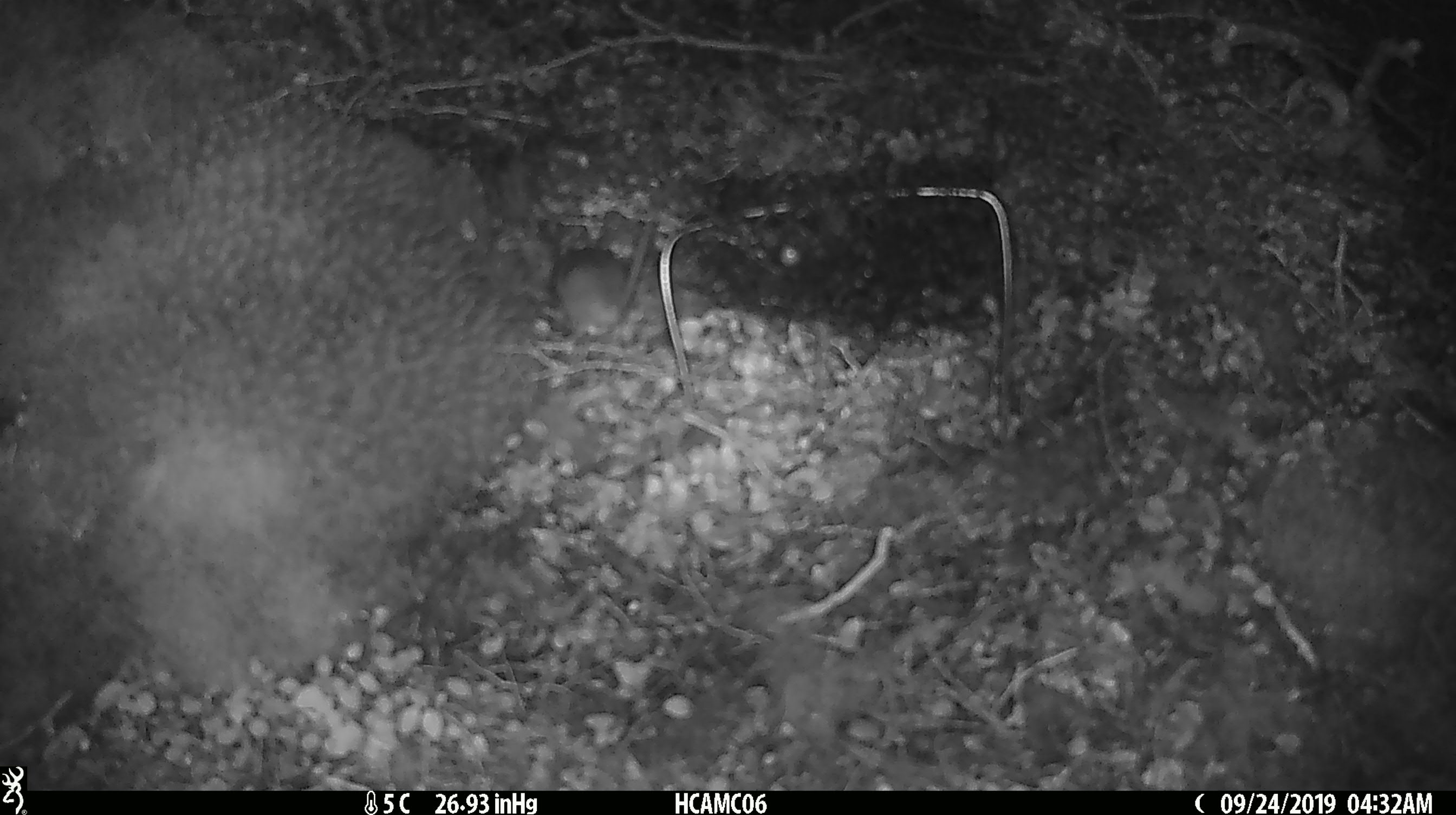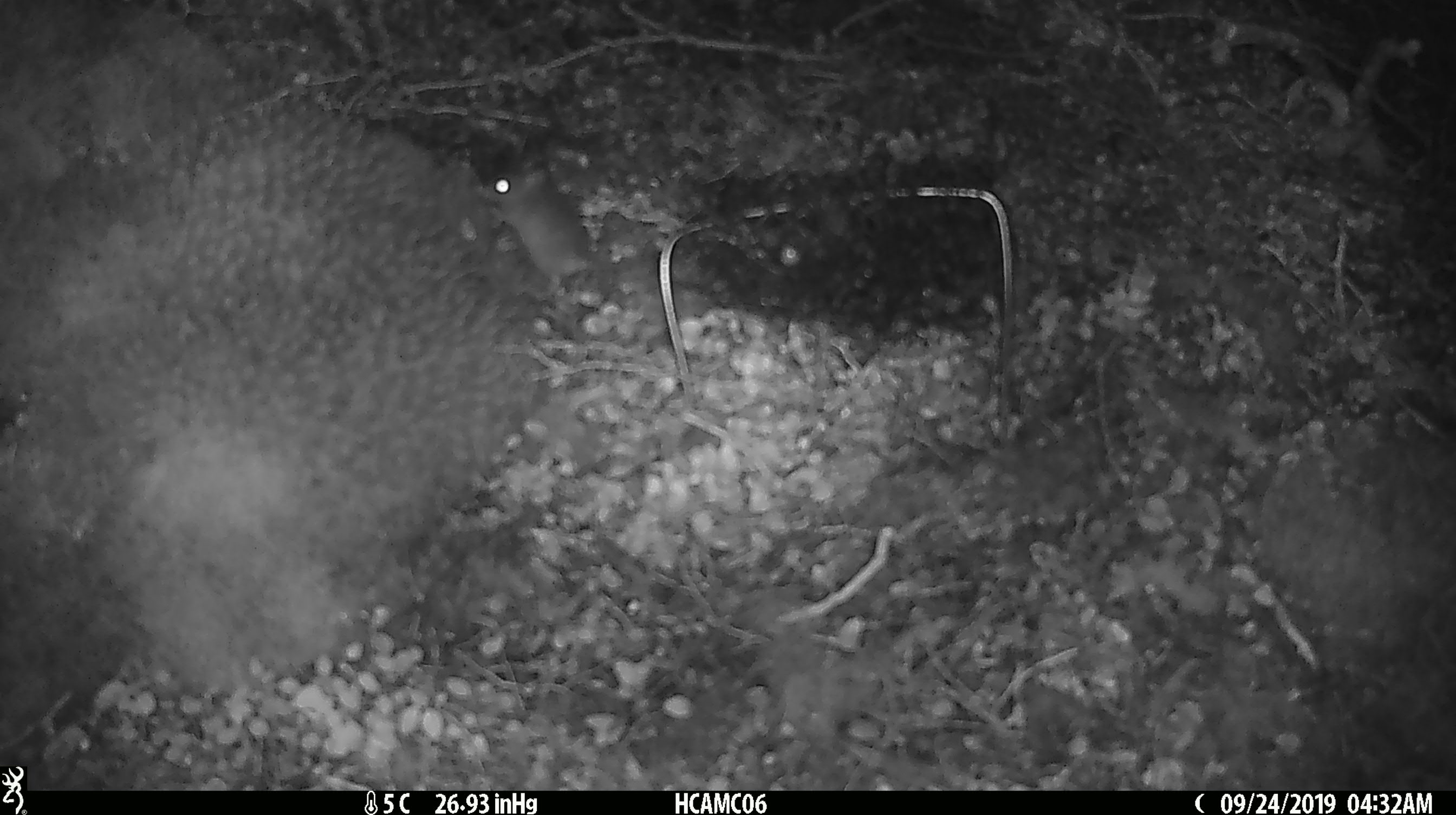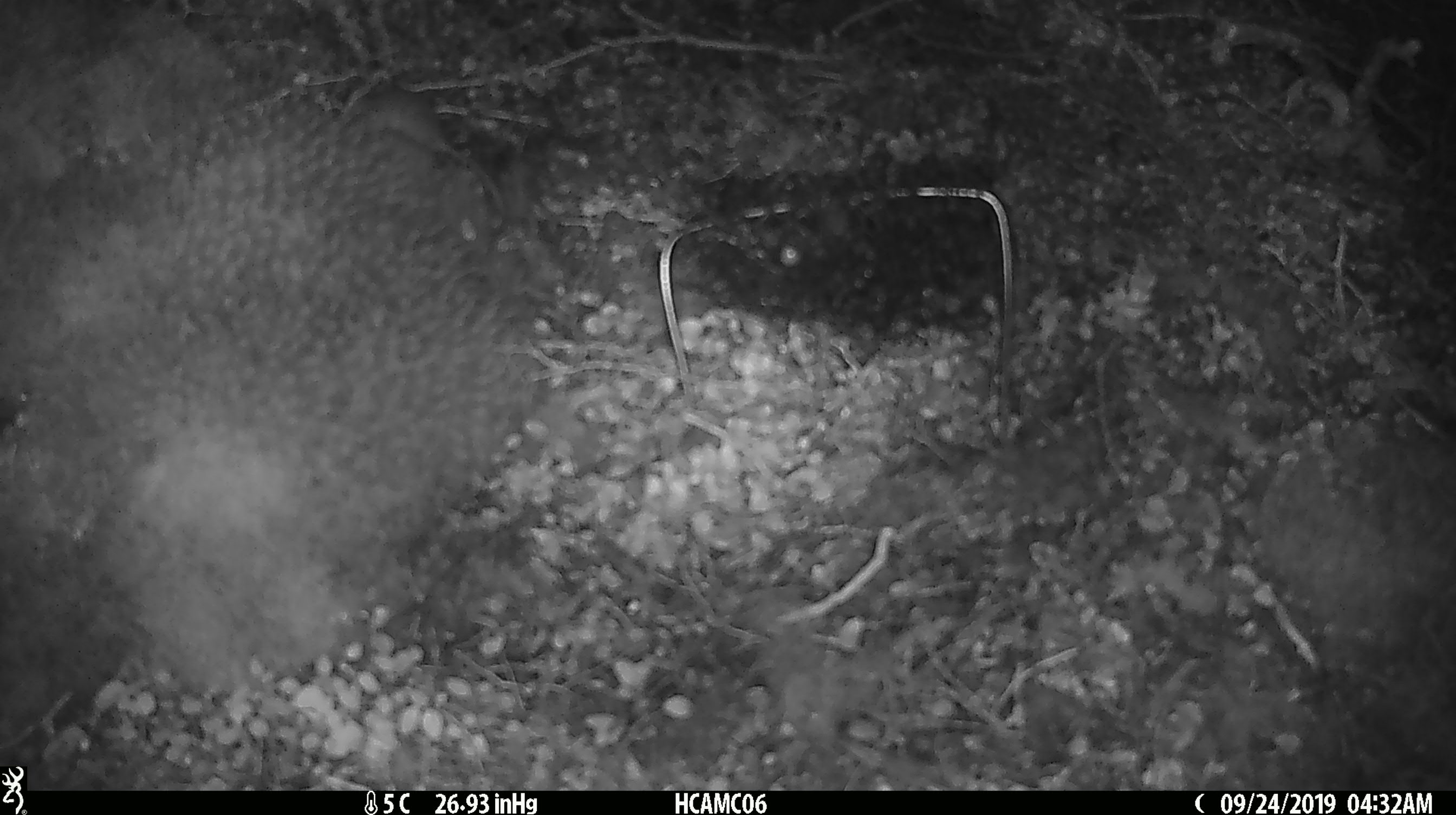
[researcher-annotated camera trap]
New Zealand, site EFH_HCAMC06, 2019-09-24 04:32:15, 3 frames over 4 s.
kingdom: Animalia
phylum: Chordata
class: Mammalia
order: Rodentia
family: Muridae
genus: Mus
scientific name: Mus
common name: mouse